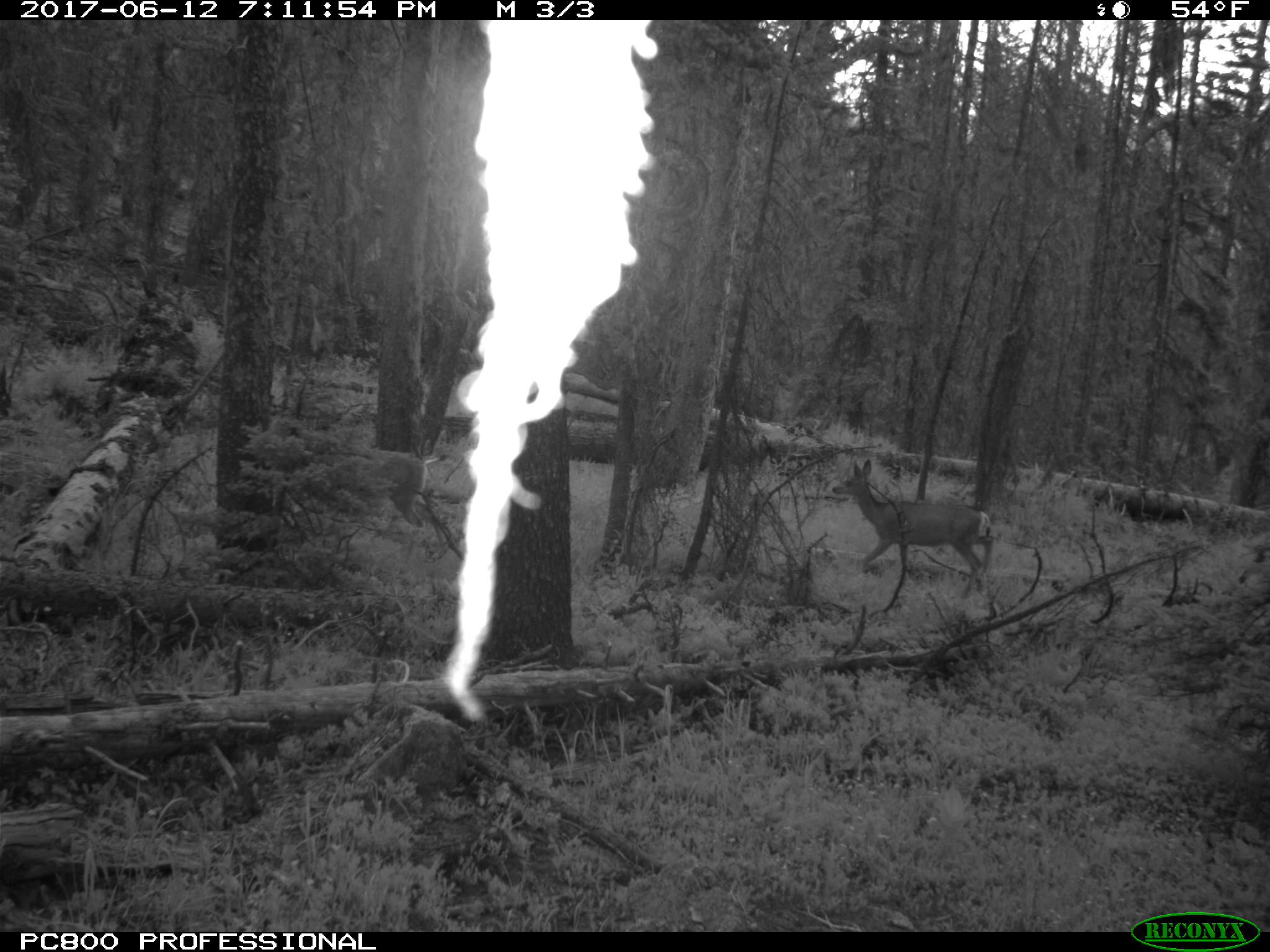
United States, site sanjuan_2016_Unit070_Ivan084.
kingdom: Animalia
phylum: Chordata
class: Mammalia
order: Artiodactyla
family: Cervidae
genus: Odocoileus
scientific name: Odocoileus hemionus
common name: mule deer